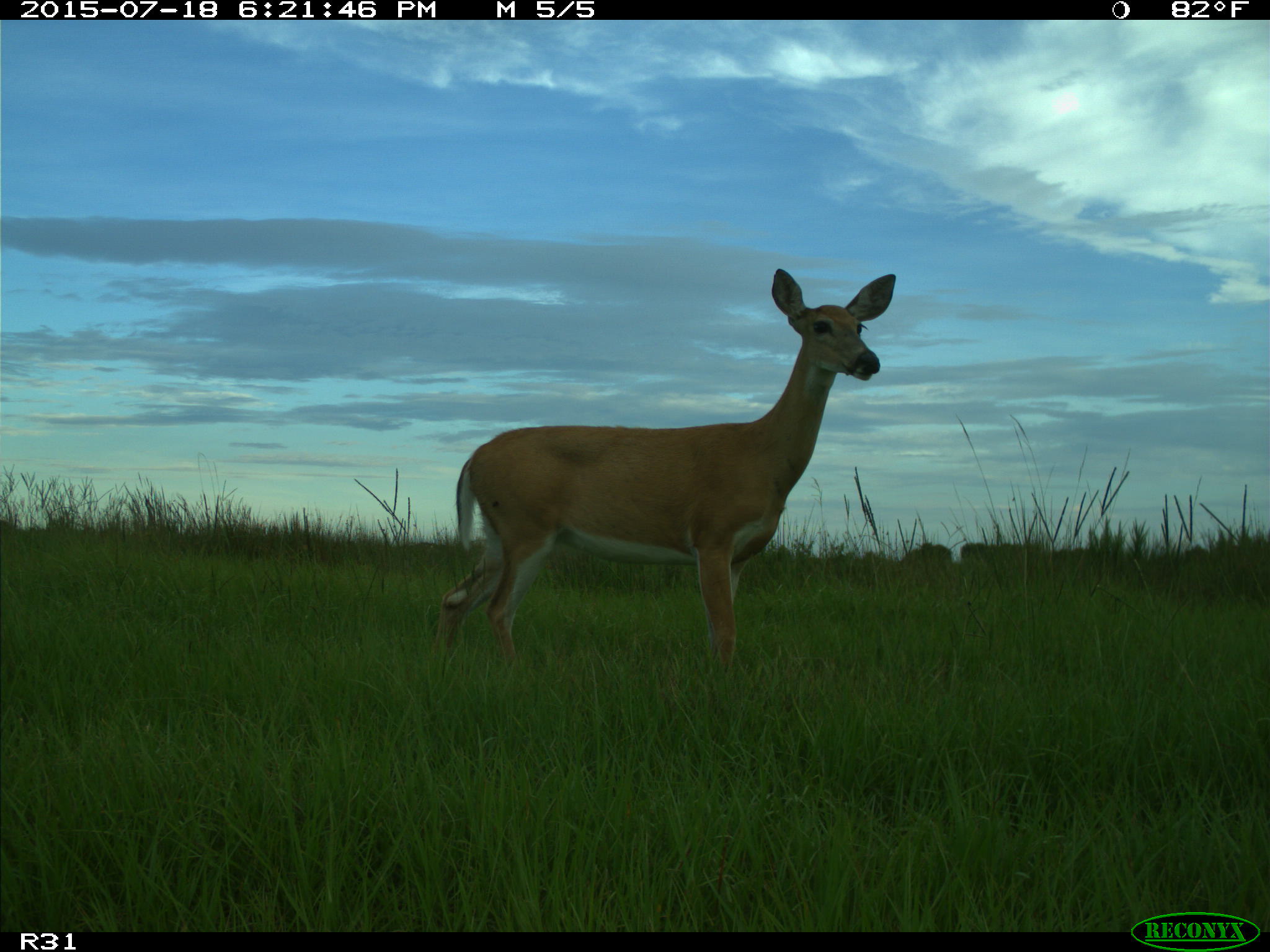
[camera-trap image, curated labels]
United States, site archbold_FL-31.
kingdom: Animalia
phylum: Chordata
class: Mammalia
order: Artiodactyla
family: Cervidae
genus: Odocoileus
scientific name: Odocoileus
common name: deer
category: unidentified deer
Unidentified deer (deer) (Odocoileus).